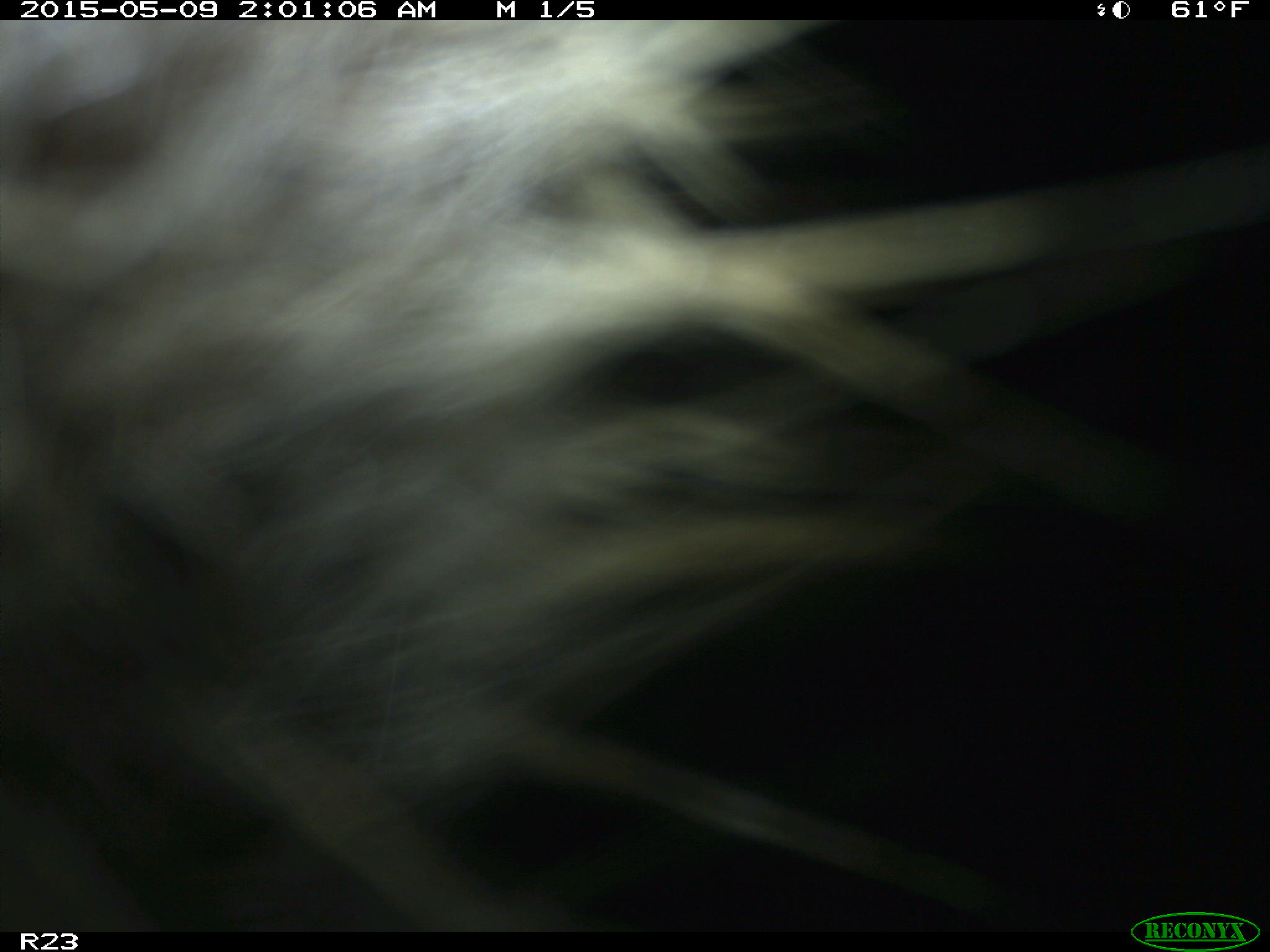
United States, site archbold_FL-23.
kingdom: Animalia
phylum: Chordata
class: Mammalia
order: Artiodactyla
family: Bovidae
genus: Bos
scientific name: Bos taurus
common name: domestic cow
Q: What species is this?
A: Bos taurus (domestic cow).